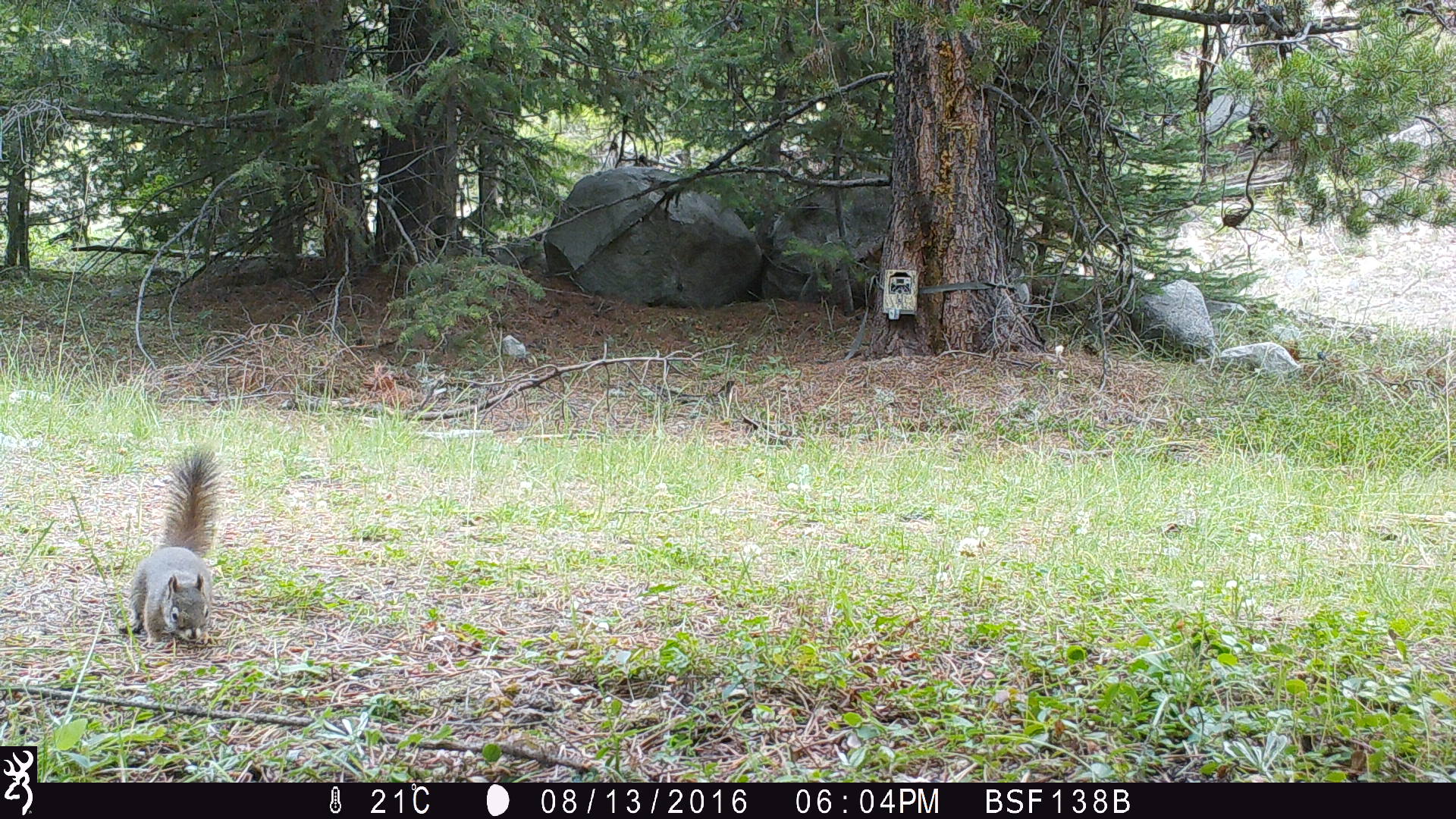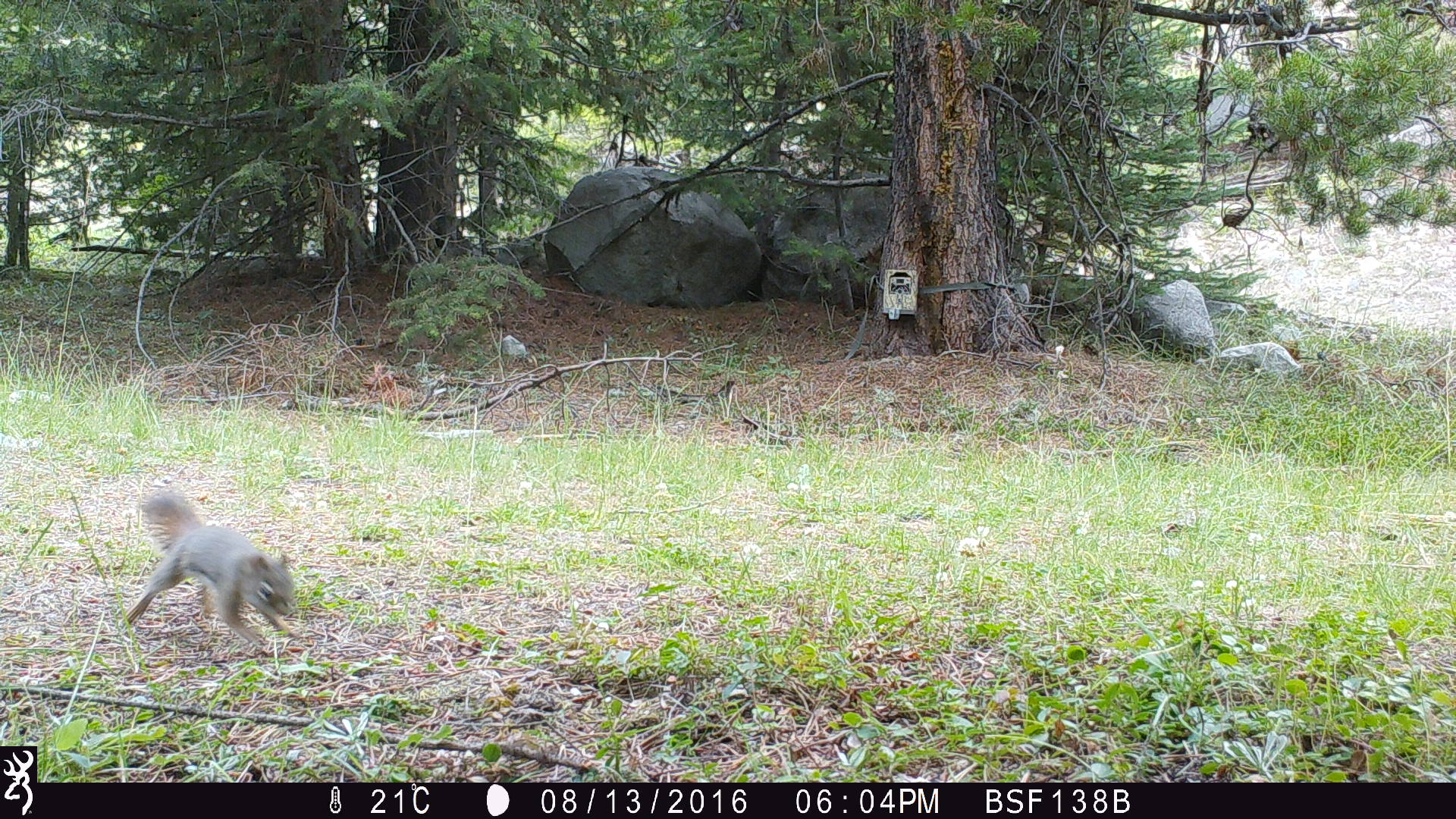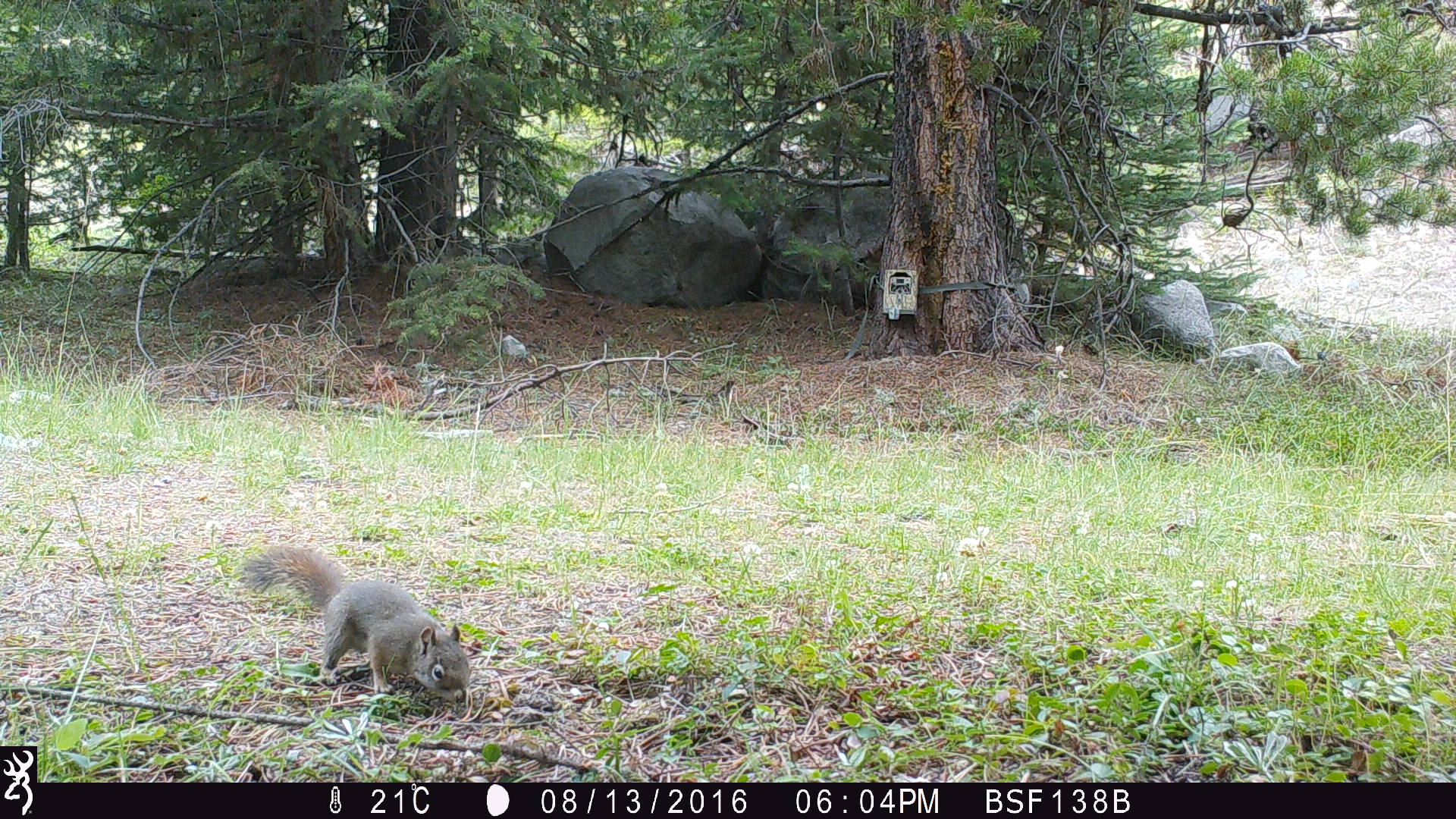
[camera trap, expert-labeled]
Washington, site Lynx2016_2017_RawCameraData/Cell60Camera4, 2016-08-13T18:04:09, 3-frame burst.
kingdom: Animalia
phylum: Chordata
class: Mammalia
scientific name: Mammalia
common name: small mammal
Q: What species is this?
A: Small mammal (Mammalia).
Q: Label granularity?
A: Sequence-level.